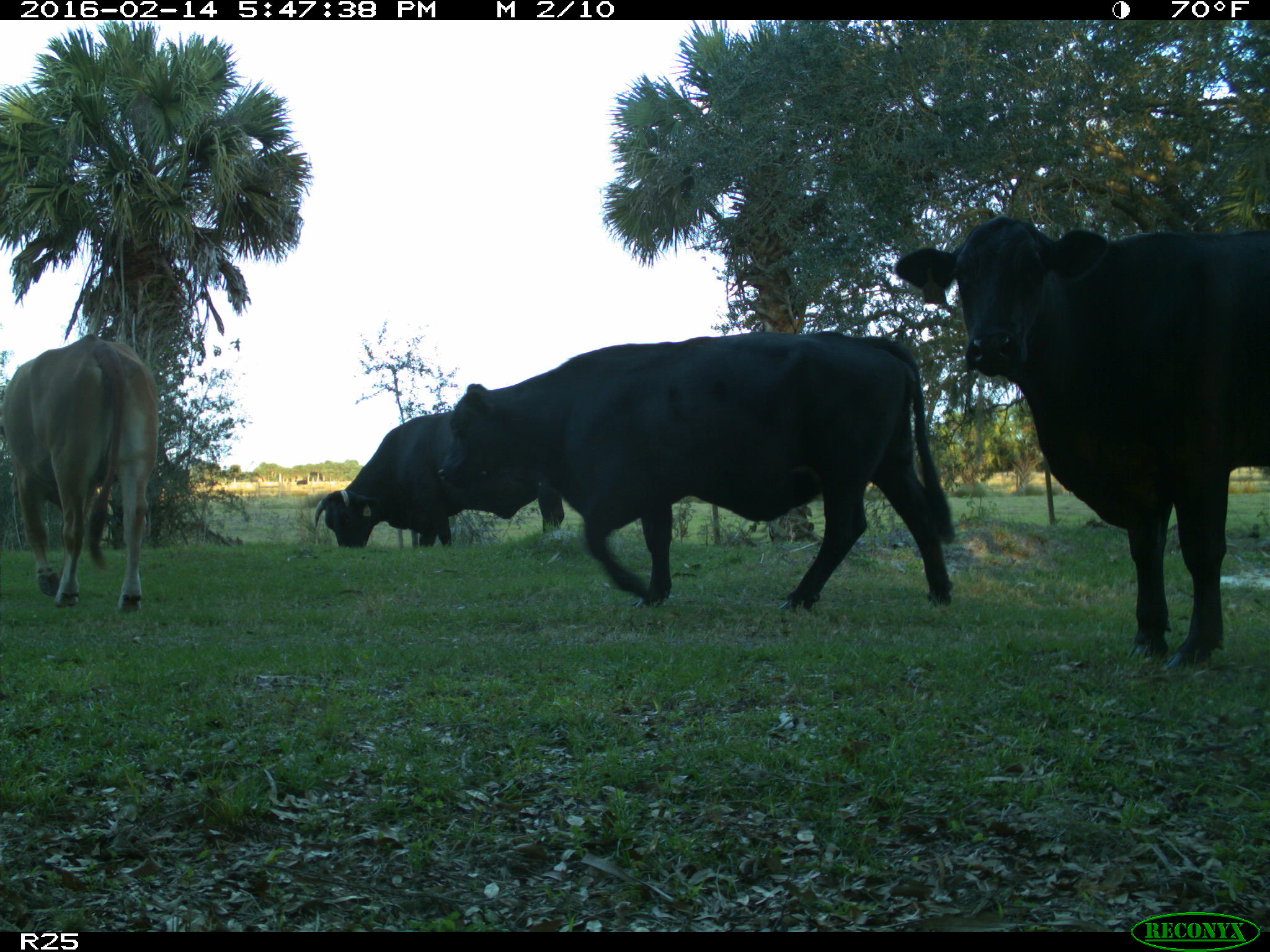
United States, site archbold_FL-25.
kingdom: Animalia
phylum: Chordata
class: Mammalia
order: Artiodactyla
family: Bovidae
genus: Bos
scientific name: Bos taurus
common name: domestic cow